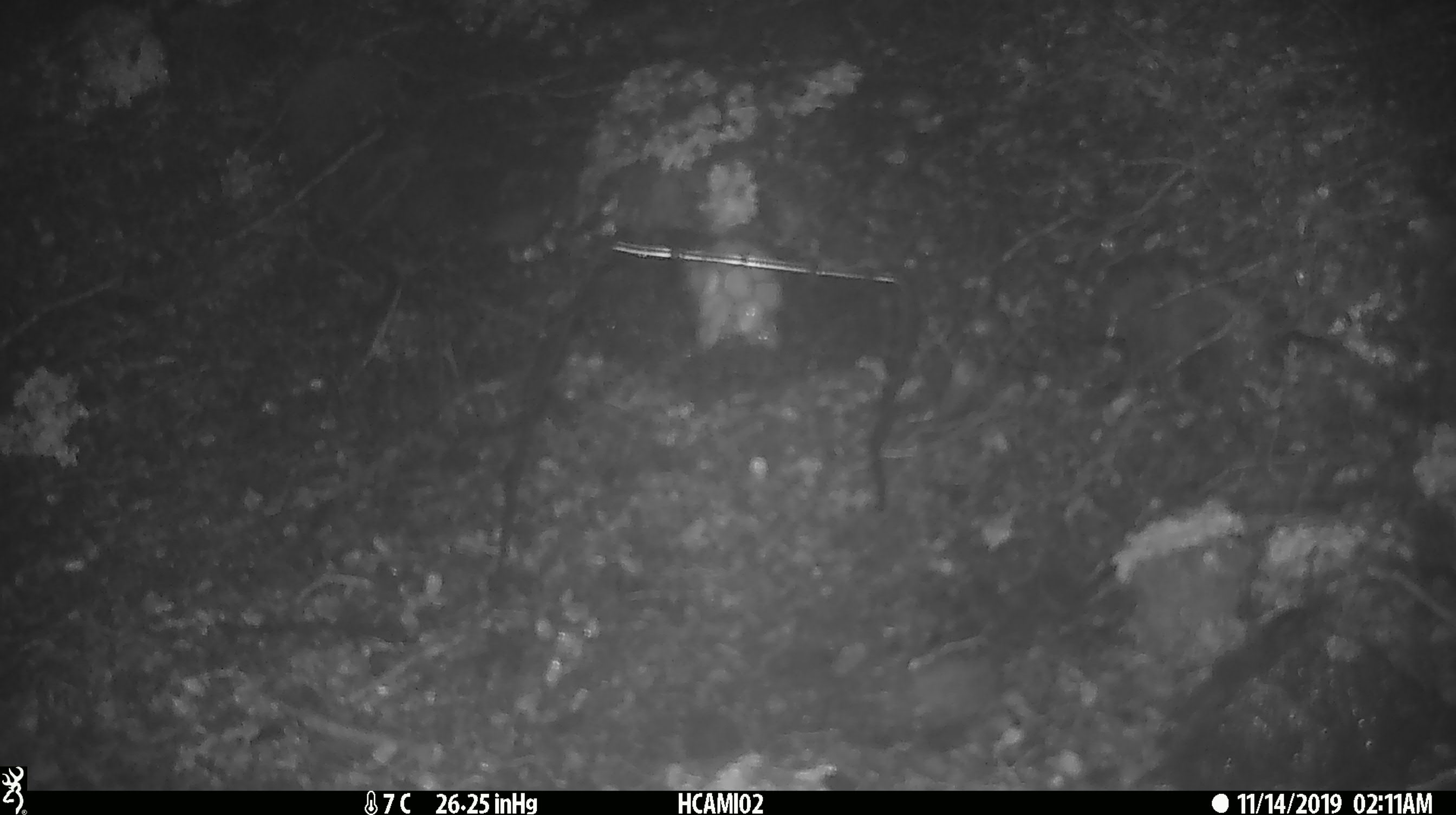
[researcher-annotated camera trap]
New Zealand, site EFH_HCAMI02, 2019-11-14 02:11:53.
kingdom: Animalia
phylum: Chordata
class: Mammalia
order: Rodentia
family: Muridae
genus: Mus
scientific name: Mus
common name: mouse